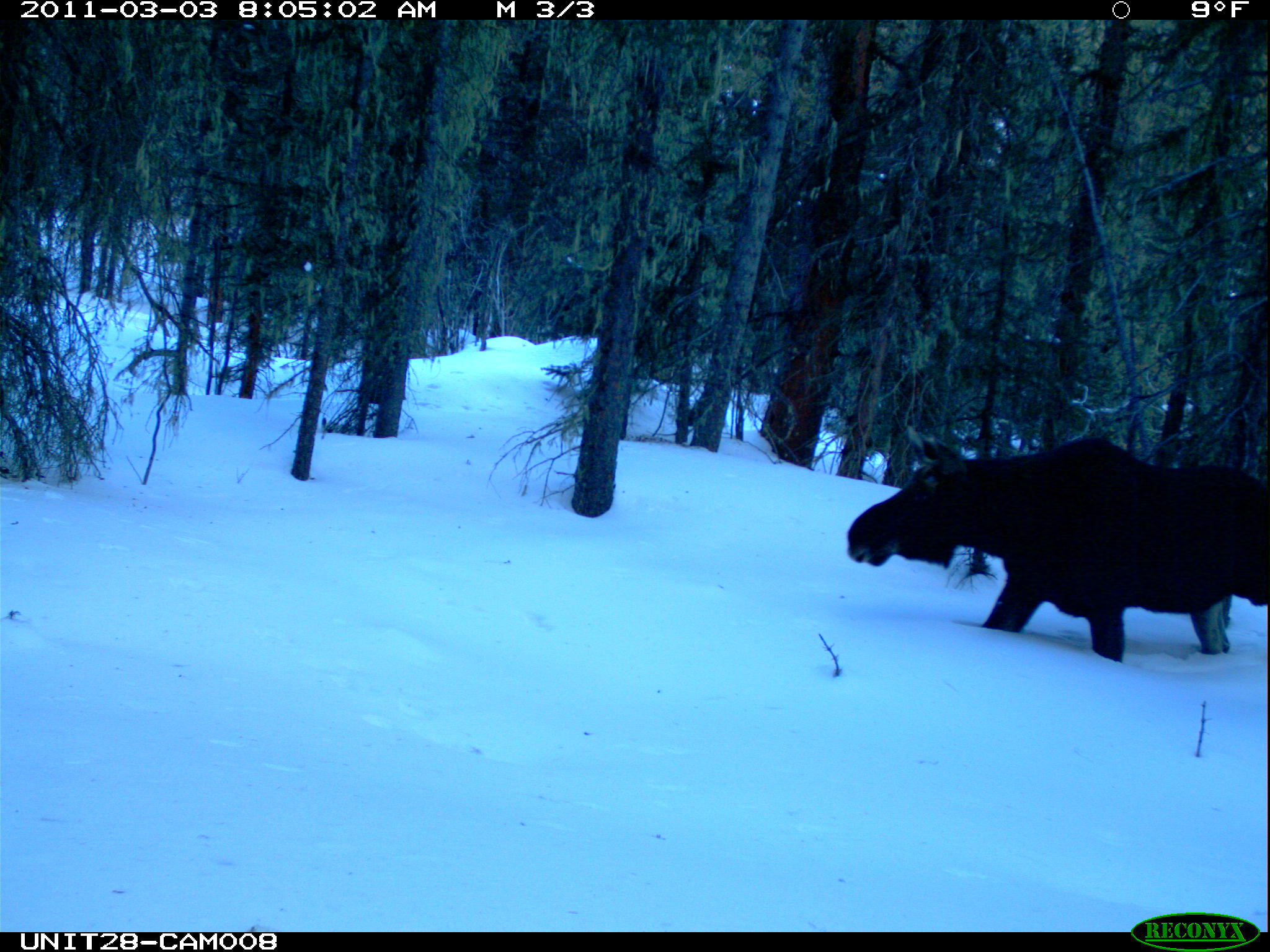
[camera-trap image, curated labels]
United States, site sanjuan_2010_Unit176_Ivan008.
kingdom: Animalia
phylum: Chordata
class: Mammalia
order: Artiodactyla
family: Cervidae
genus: Alces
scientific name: Alces alces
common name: moose